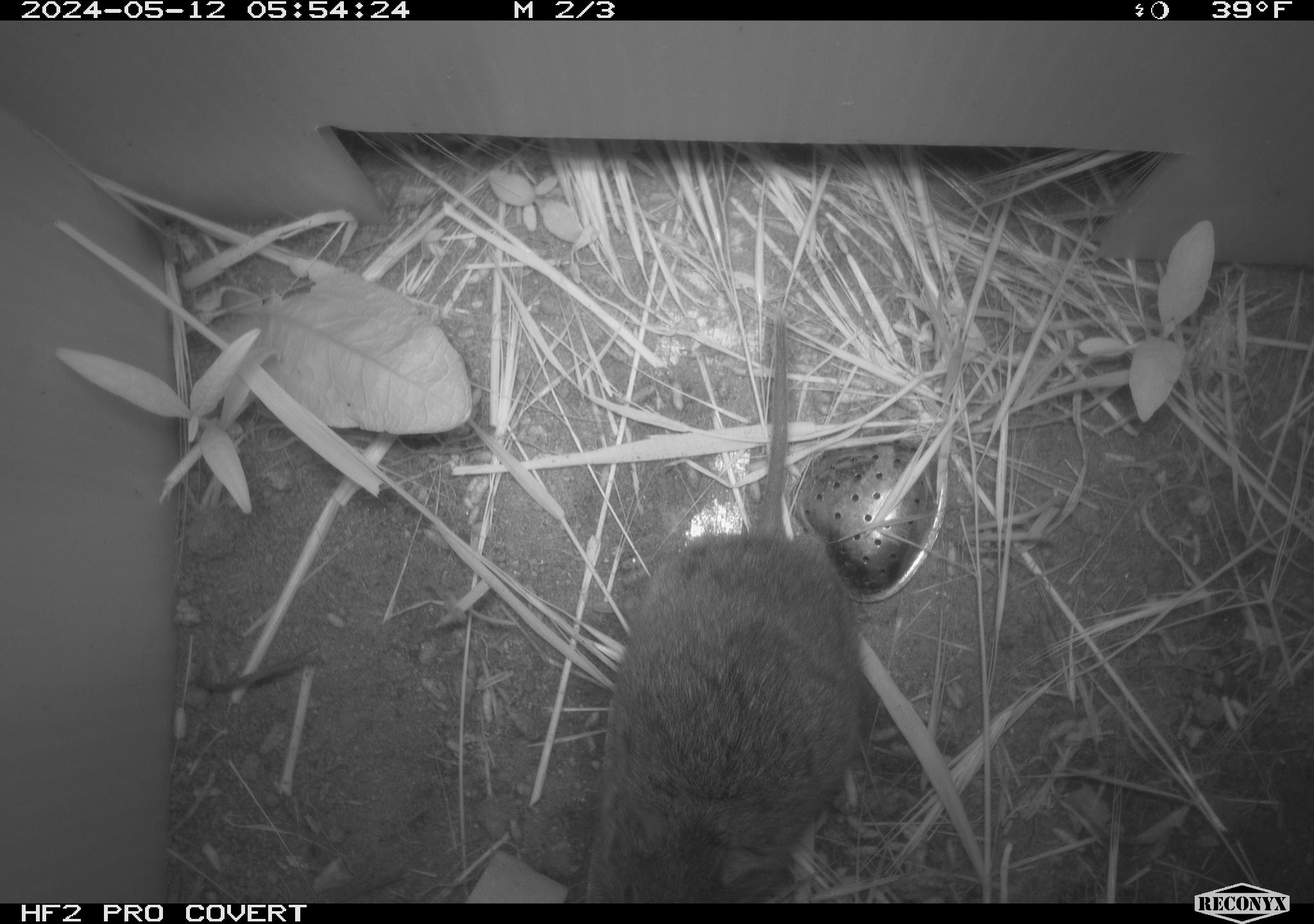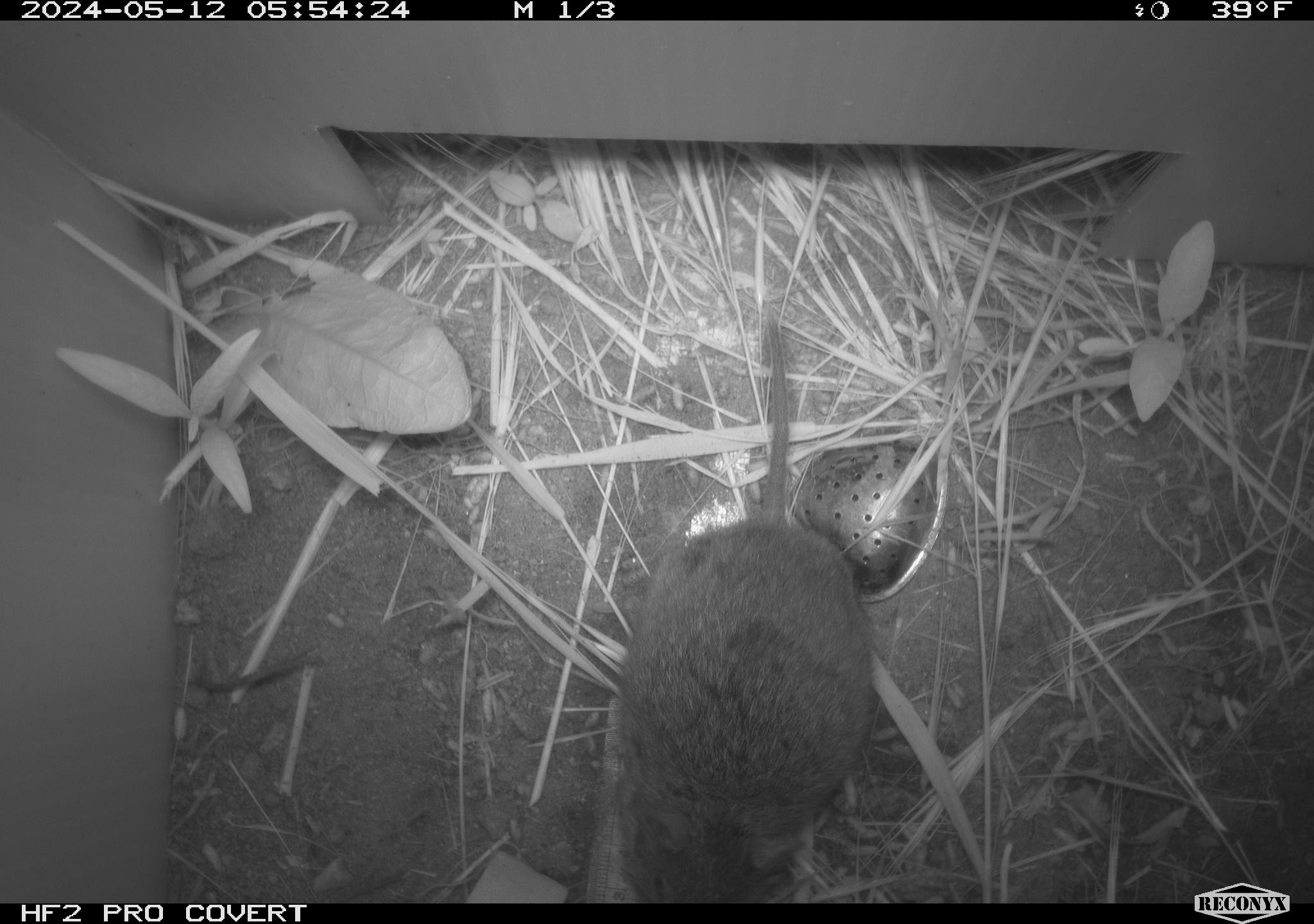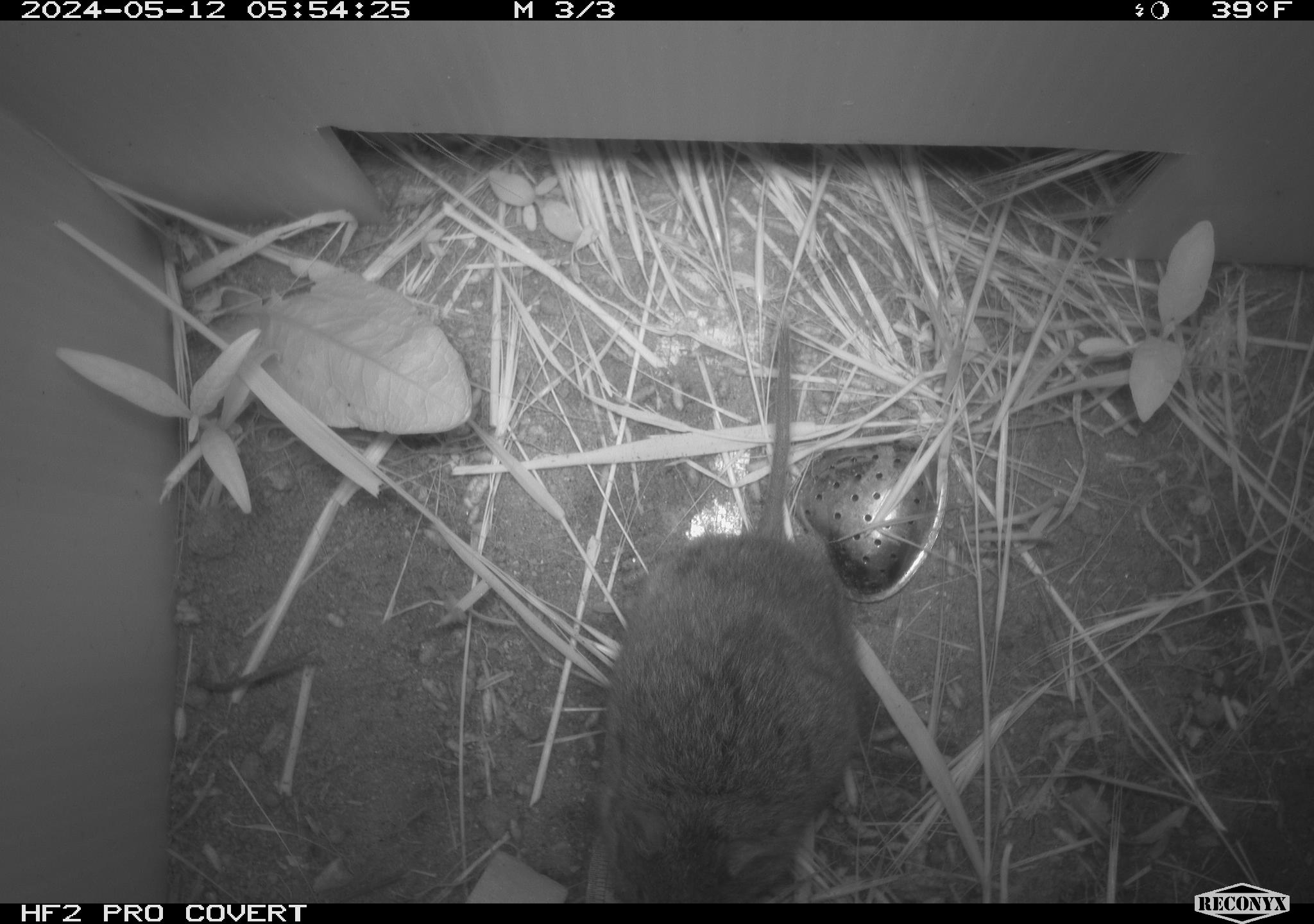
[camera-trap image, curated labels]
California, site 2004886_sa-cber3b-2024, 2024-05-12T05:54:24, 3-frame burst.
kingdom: Animalia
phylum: Chordata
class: Mammalia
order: Rodentia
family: Cricetidae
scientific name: Arvicolinae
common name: voles, lemmings, and muskrats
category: arvicolinae subfamily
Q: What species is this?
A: Arvicolinae subfamily (voles, lemmings, and muskrats) (Arvicolinae).